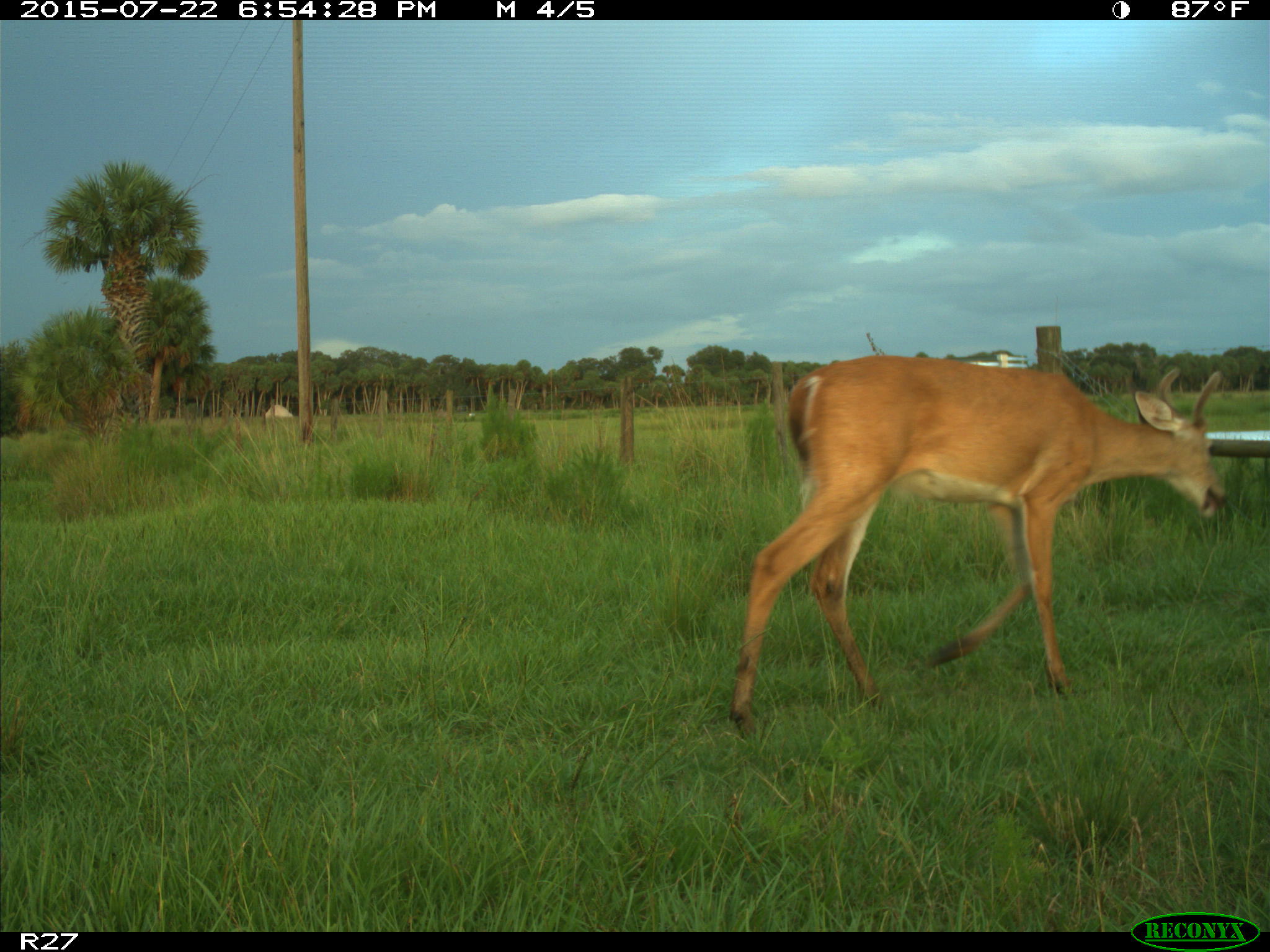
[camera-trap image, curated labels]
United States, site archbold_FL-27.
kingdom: Animalia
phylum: Chordata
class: Mammalia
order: Artiodactyla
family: Cervidae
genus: Odocoileus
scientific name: Odocoileus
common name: deer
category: unidentified deer